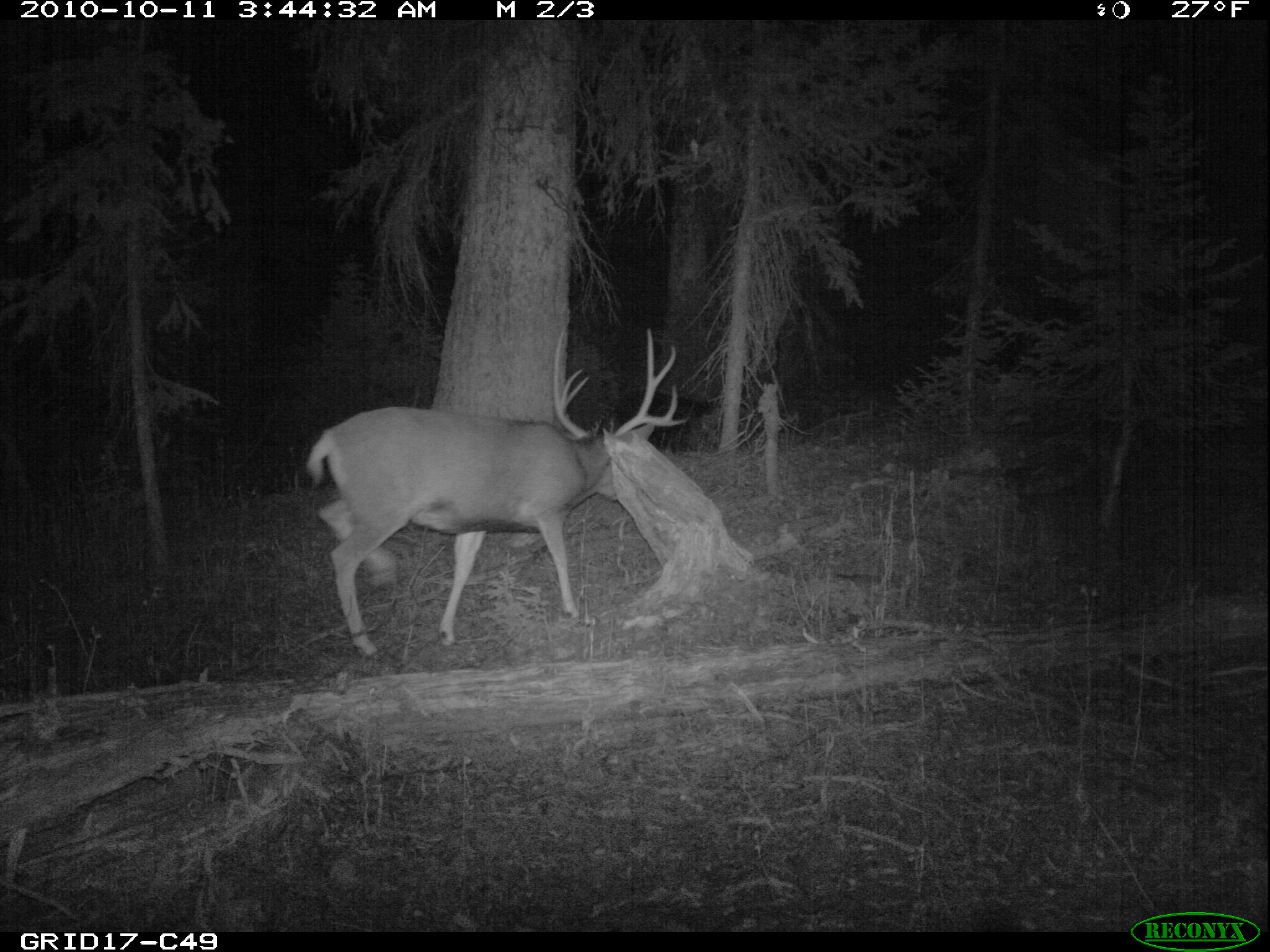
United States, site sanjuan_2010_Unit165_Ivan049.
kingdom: Animalia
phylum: Chordata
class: Mammalia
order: Artiodactyla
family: Cervidae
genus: Odocoileus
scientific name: Odocoileus hemionus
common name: mule deer